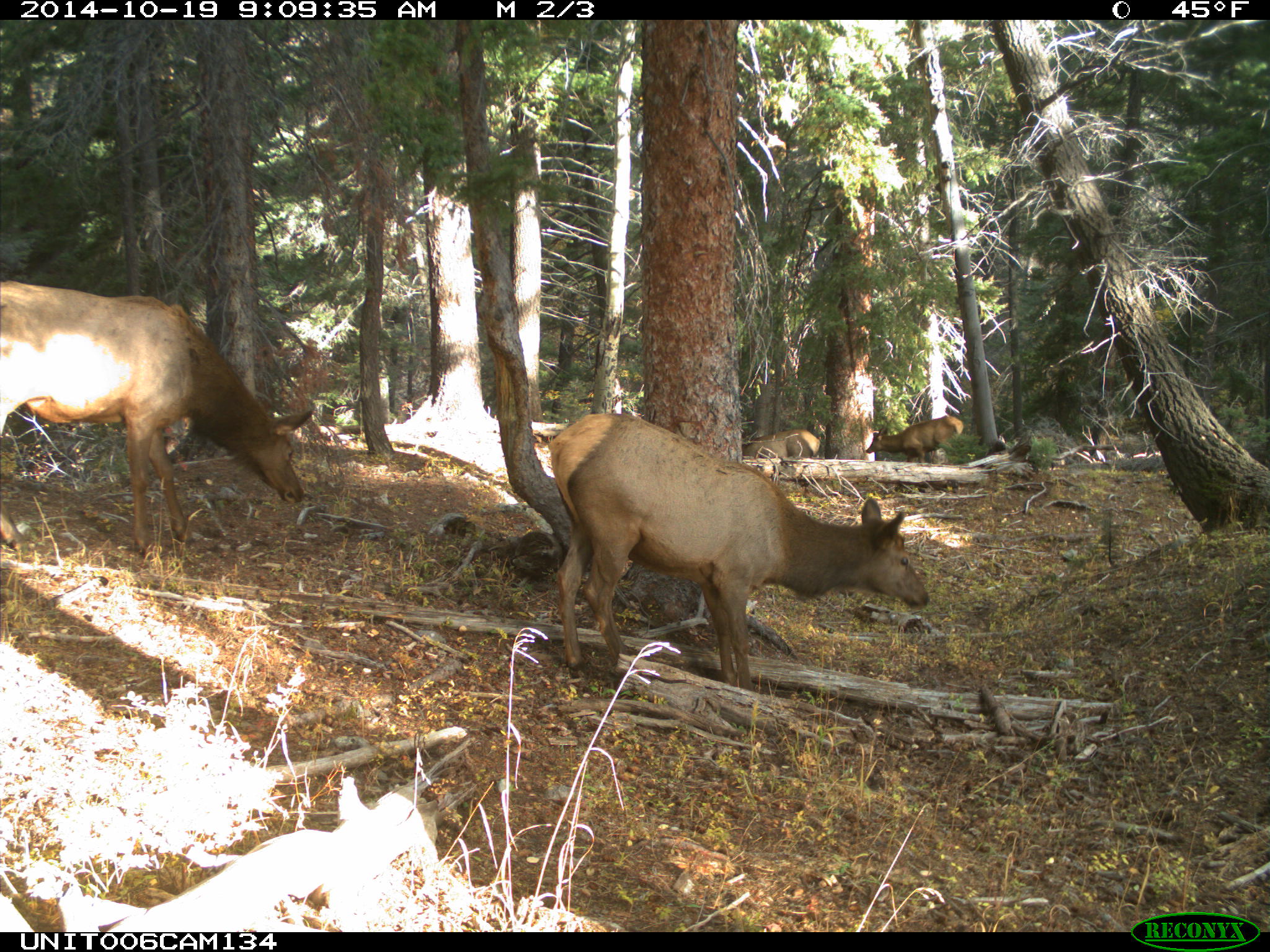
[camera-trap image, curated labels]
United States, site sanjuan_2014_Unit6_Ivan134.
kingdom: Animalia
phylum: Chordata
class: Mammalia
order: Artiodactyla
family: Cervidae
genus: Cervus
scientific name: Cervus elaphus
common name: red deer